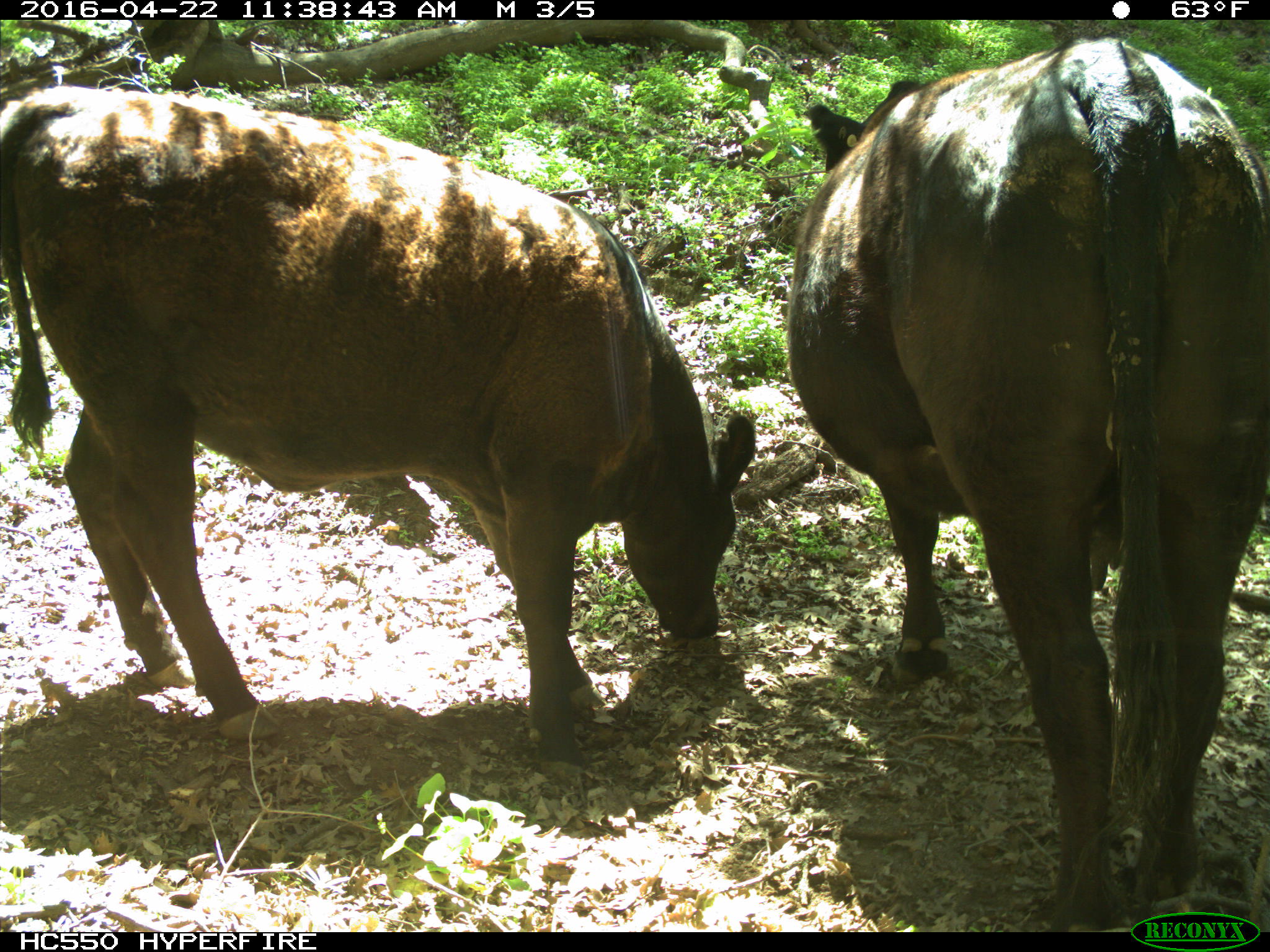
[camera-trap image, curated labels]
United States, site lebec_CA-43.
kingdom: Animalia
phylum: Chordata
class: Mammalia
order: Artiodactyla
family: Bovidae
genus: Bos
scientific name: Bos taurus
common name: domestic cow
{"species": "Bos taurus (domestic cow)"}